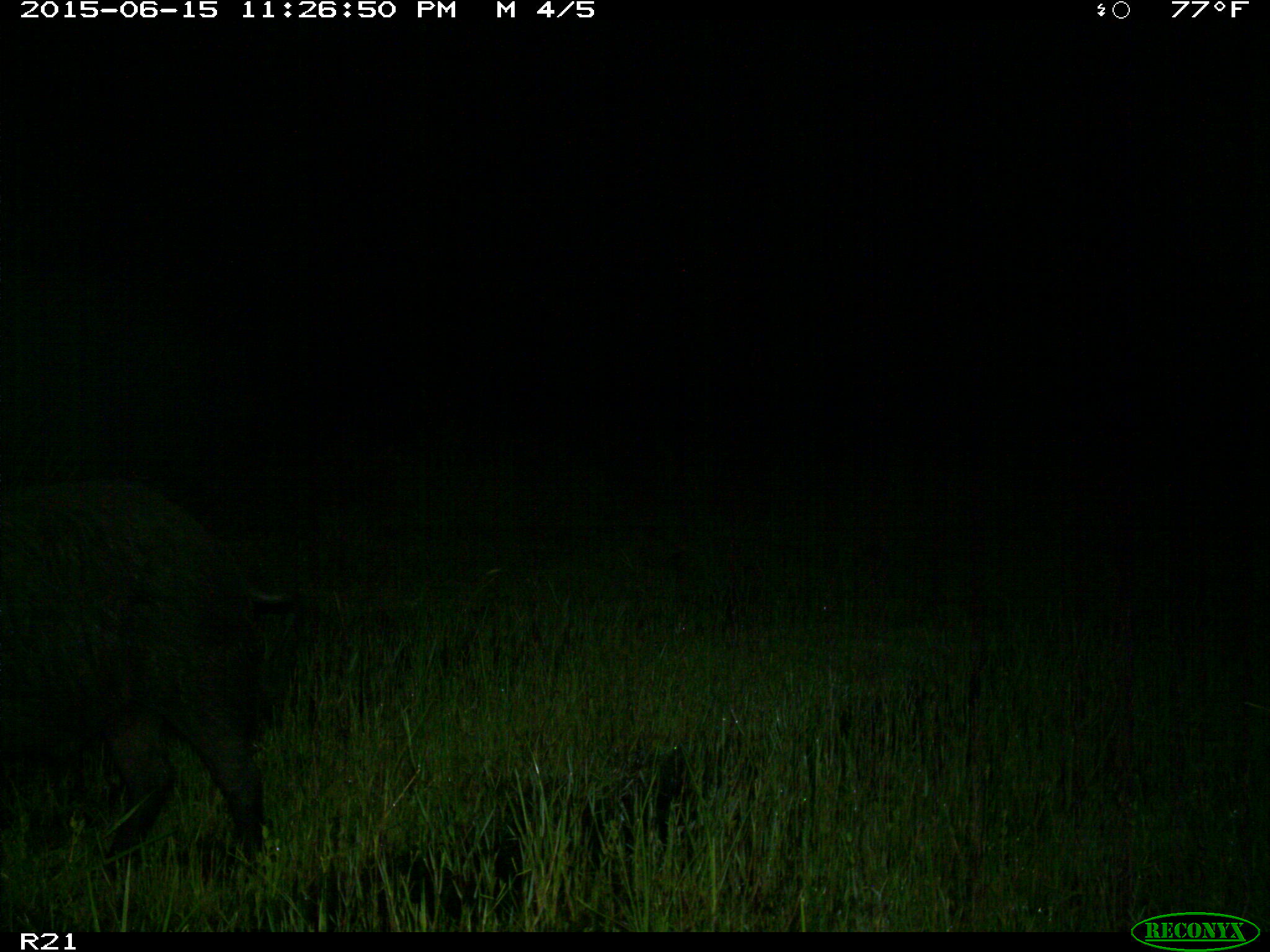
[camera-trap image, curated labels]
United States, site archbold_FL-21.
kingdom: Animalia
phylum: Chordata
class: Mammalia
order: Artiodactyla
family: Suidae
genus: Sus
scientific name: Sus scrofa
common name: wild boar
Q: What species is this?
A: Sus scrofa (wild boar).